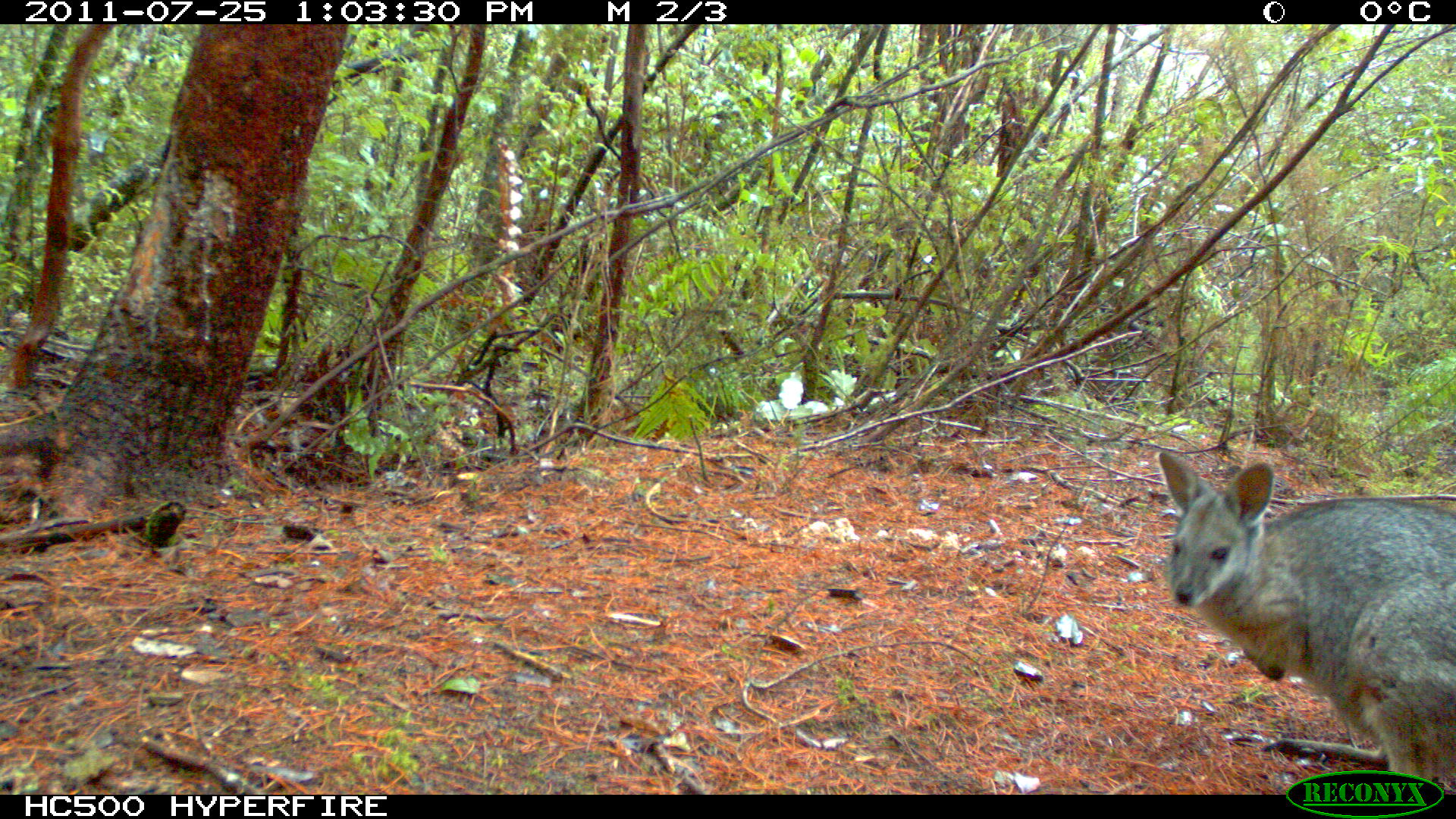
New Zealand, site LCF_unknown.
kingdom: Animalia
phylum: Chordata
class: Mammalia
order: Diprotodontia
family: Macropodidae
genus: Notamacropus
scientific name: Notamacropus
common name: wallaby